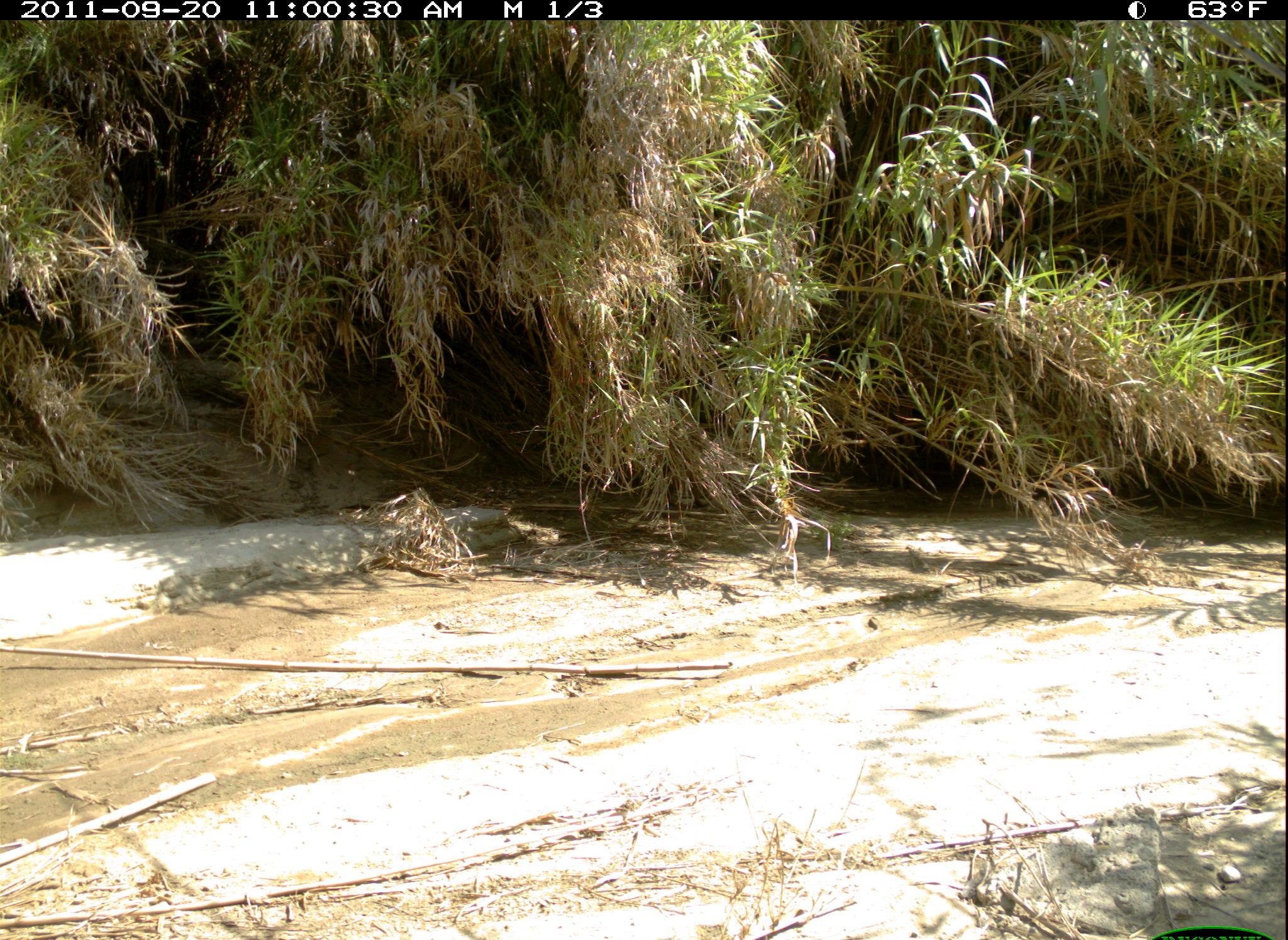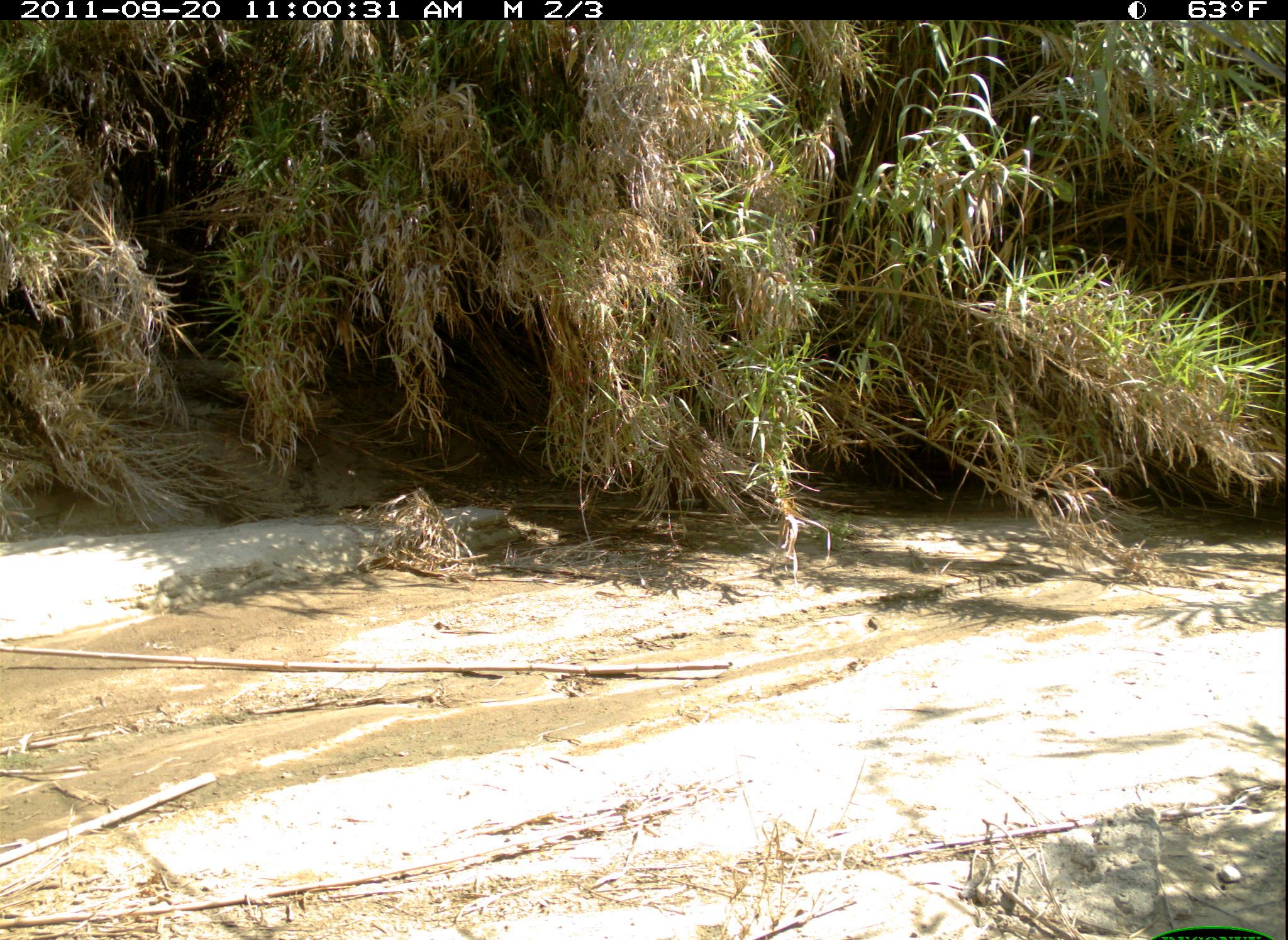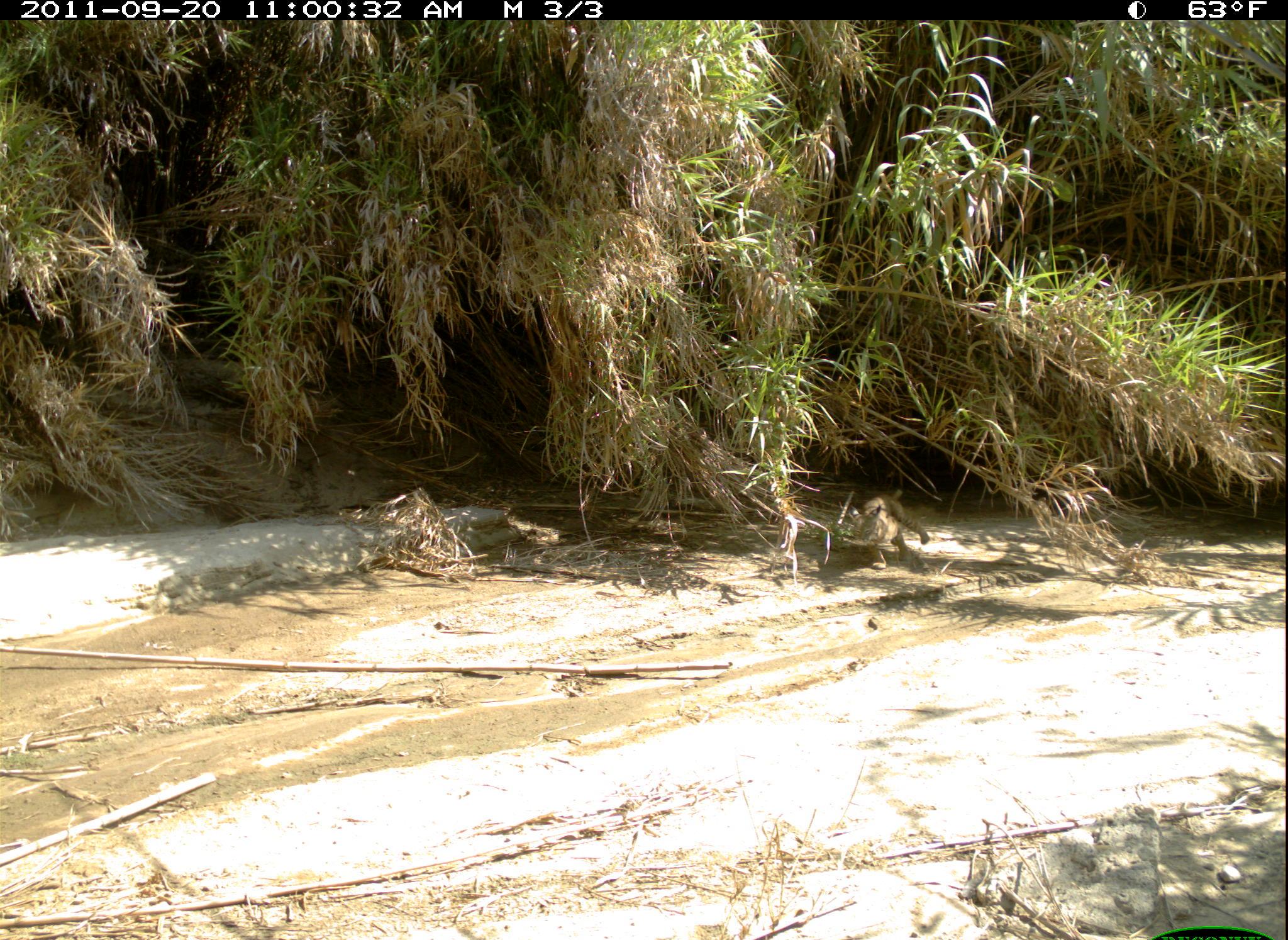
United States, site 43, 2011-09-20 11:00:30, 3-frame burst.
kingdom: Animalia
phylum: Chordata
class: Mammalia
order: Carnivora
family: Felidae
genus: Lynx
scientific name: Lynx rufus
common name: bobcat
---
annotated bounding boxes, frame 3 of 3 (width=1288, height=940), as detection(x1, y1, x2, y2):
bobcat: detection(848, 480, 934, 573)